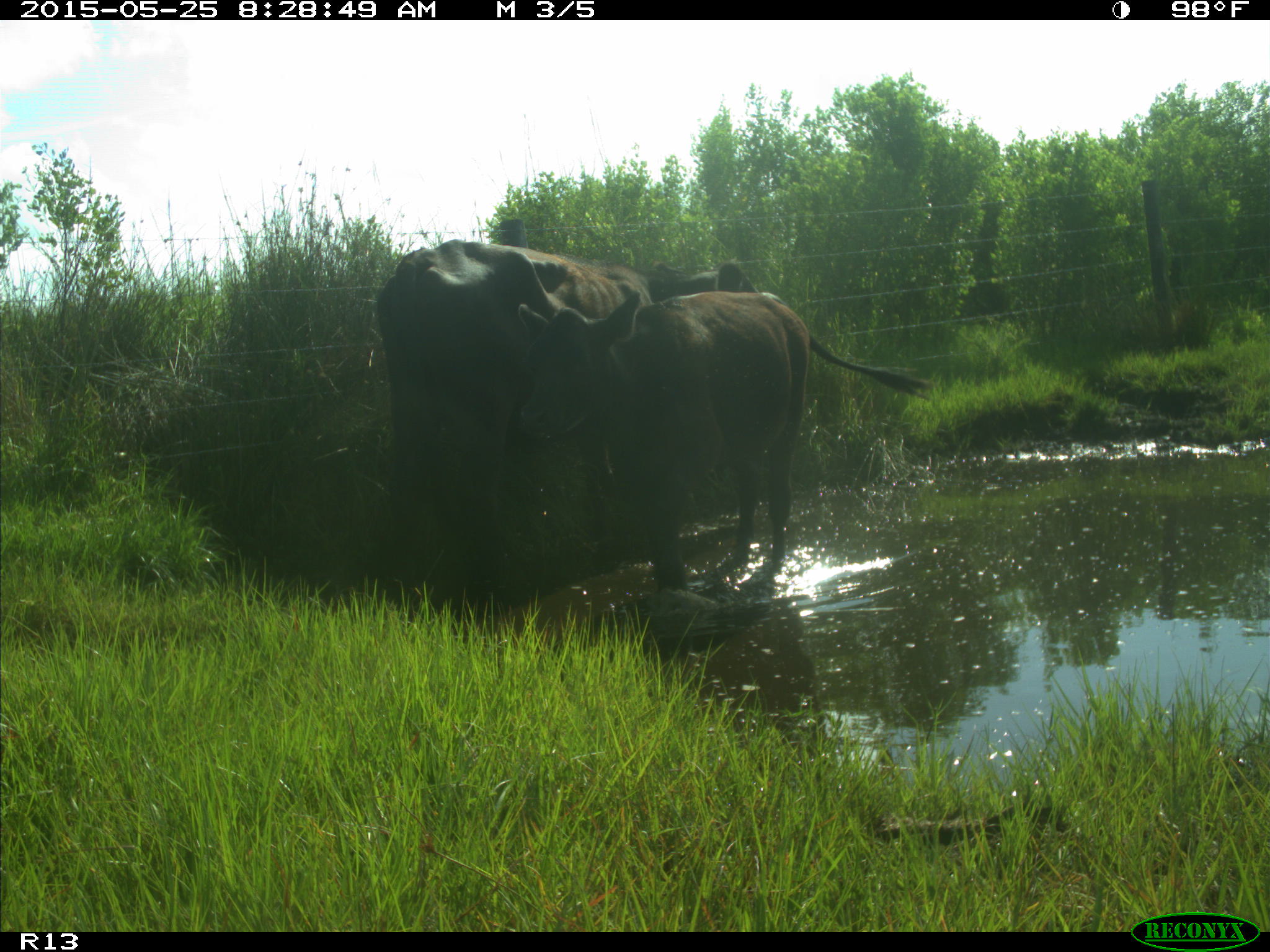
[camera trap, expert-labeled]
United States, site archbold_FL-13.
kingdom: Animalia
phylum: Chordata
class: Mammalia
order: Artiodactyla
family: Bovidae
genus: Bos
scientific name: Bos taurus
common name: domestic cow